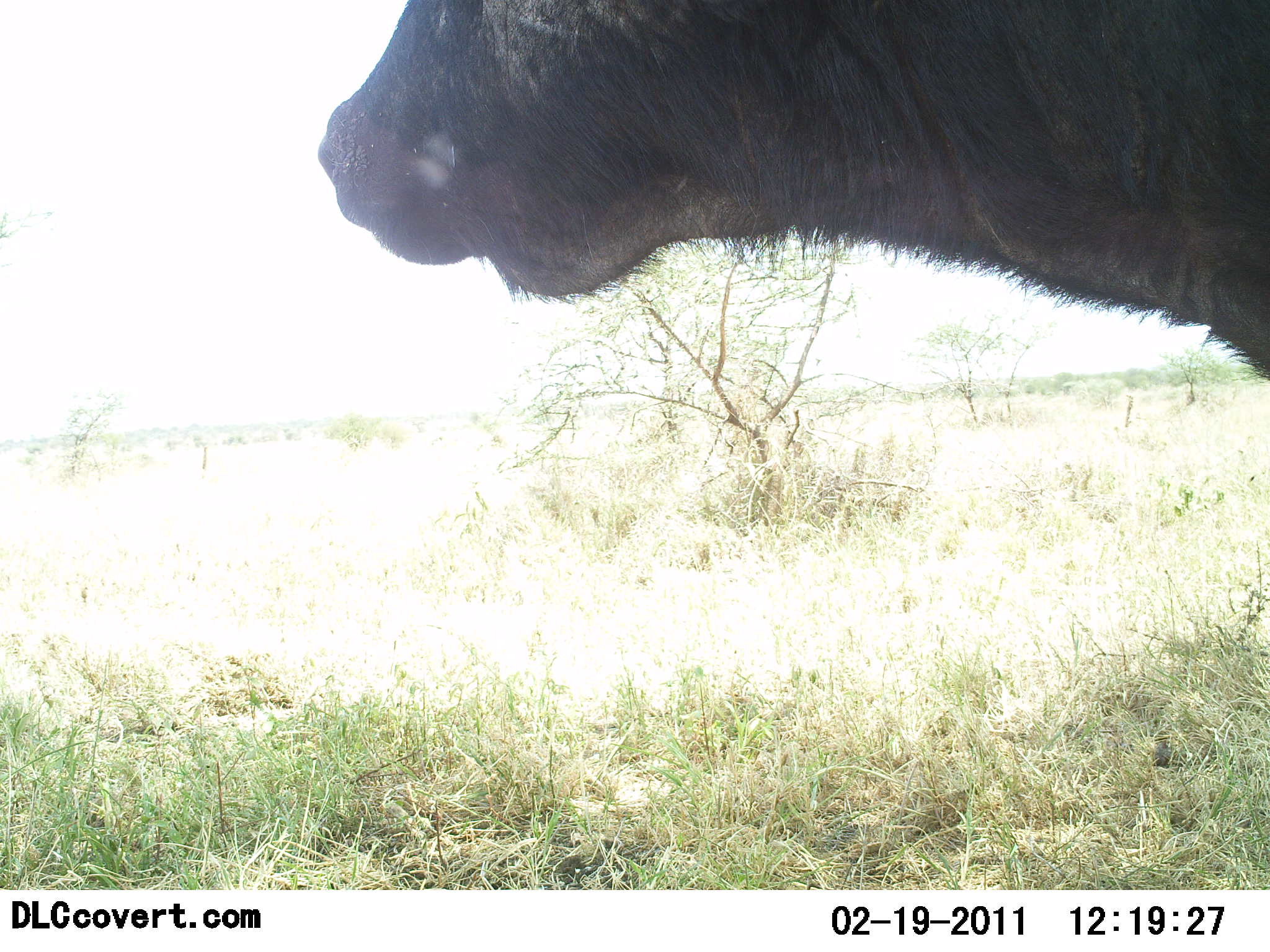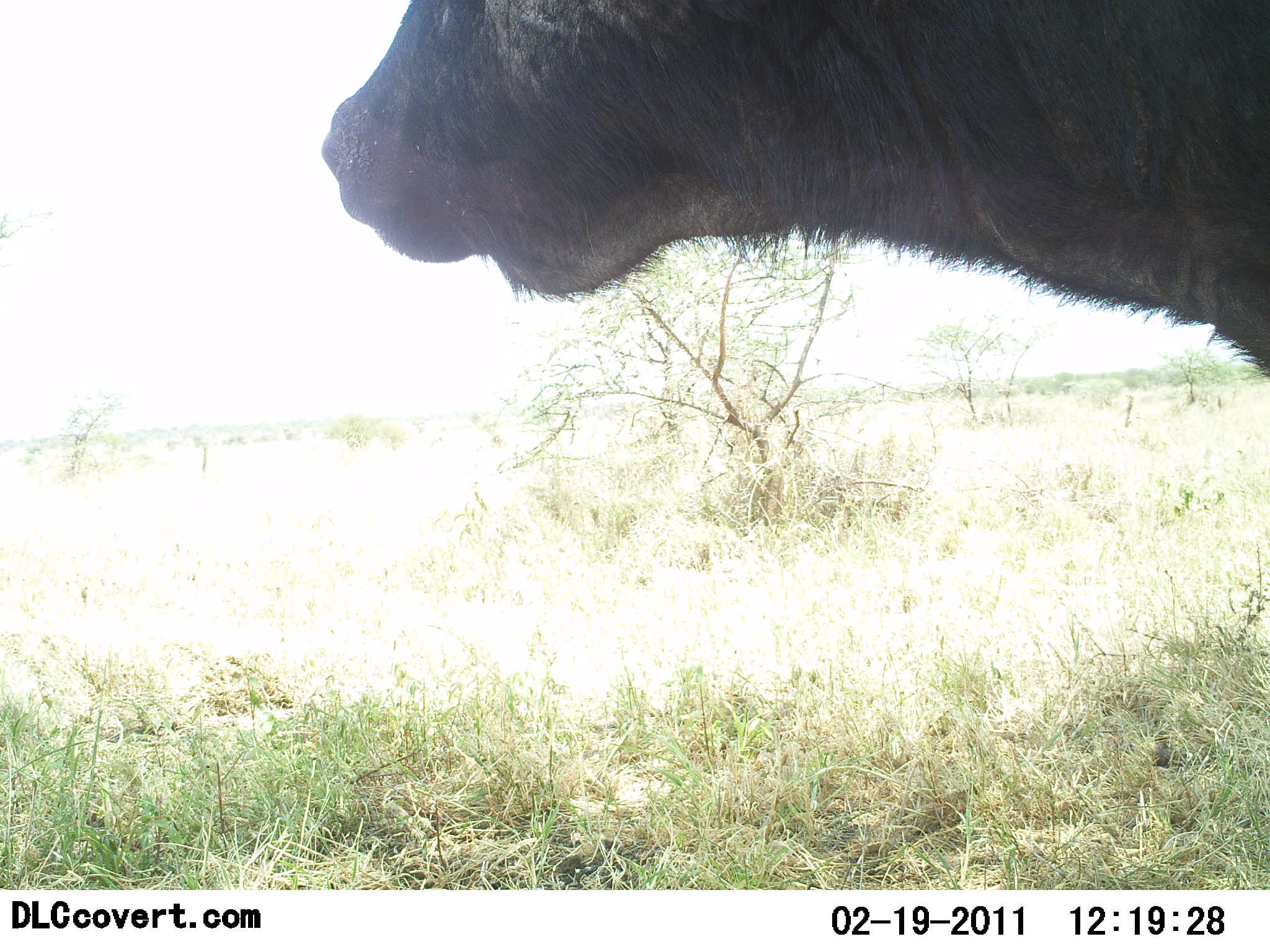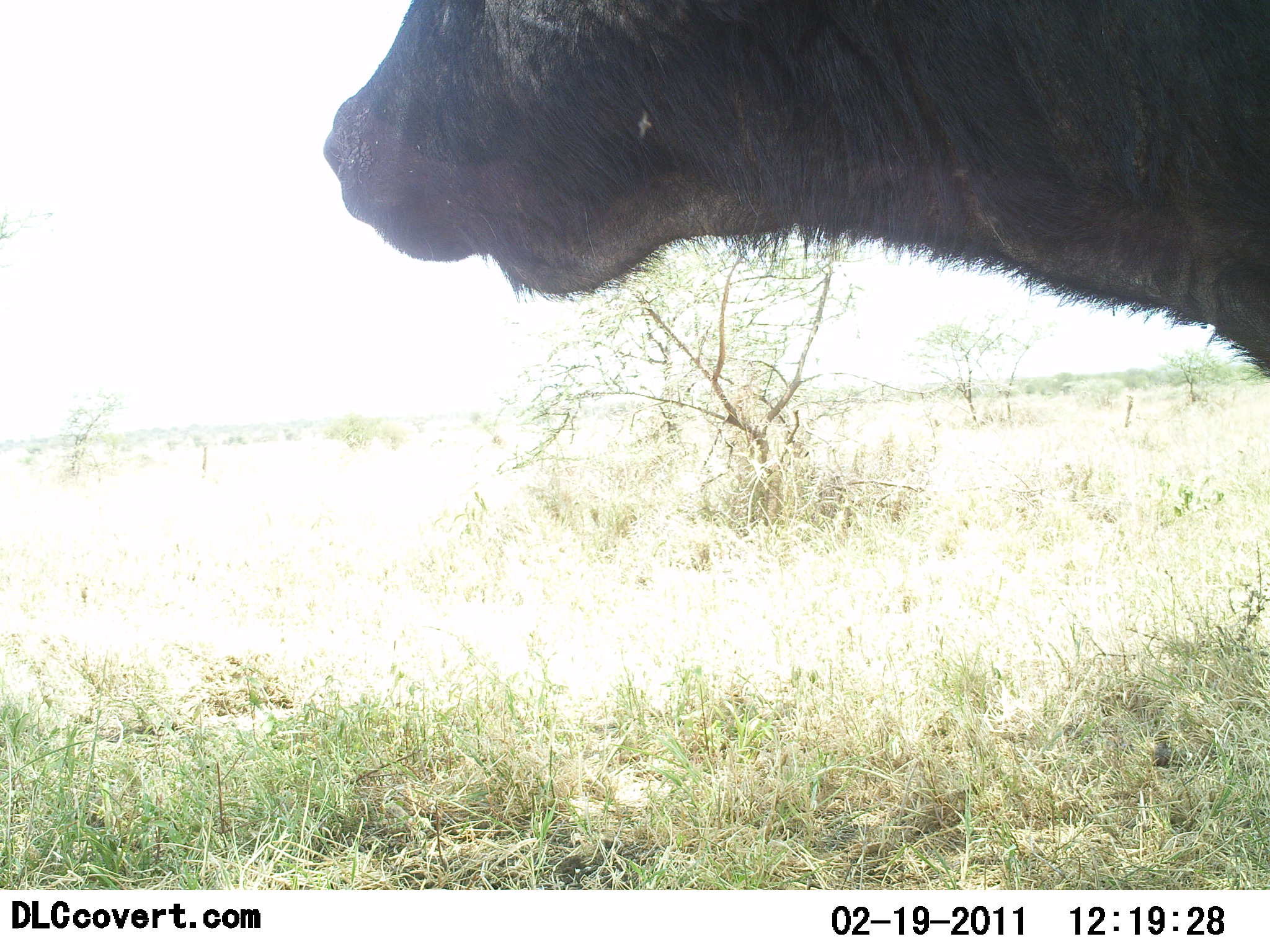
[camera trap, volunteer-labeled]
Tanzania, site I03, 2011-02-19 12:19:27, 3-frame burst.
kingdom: Animalia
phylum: Chordata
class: Mammalia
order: Artiodactyla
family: Bovidae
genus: Syncerus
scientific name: Syncerus caffer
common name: cape buffalo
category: buffalo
Buffalo (cape buffalo) (Syncerus caffer), count 1. Behavior (volunteer vote fractions): standing 100%, resting 0%, moving 0%, interacting 0%. Young present (vote fraction): 0%. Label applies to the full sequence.